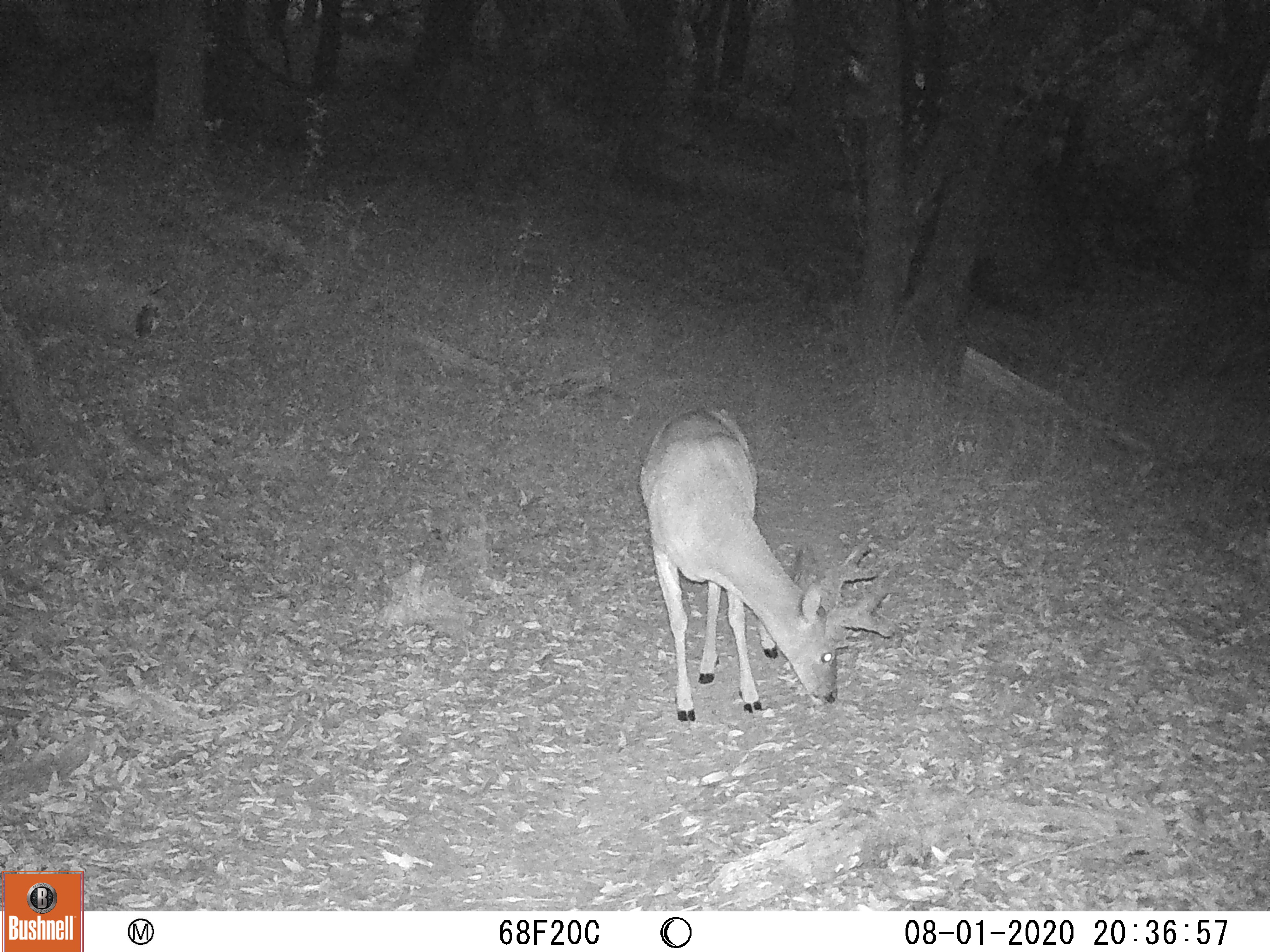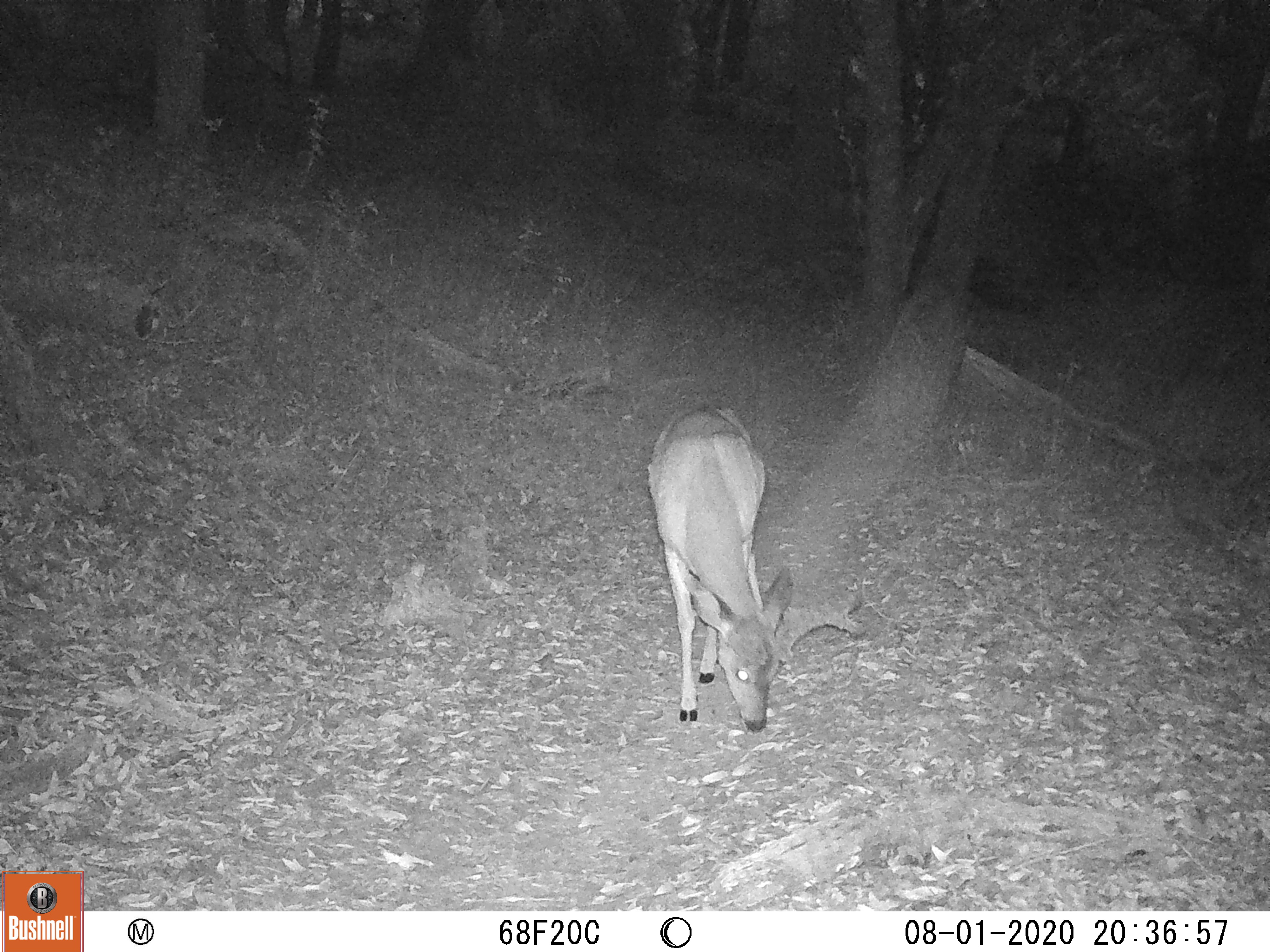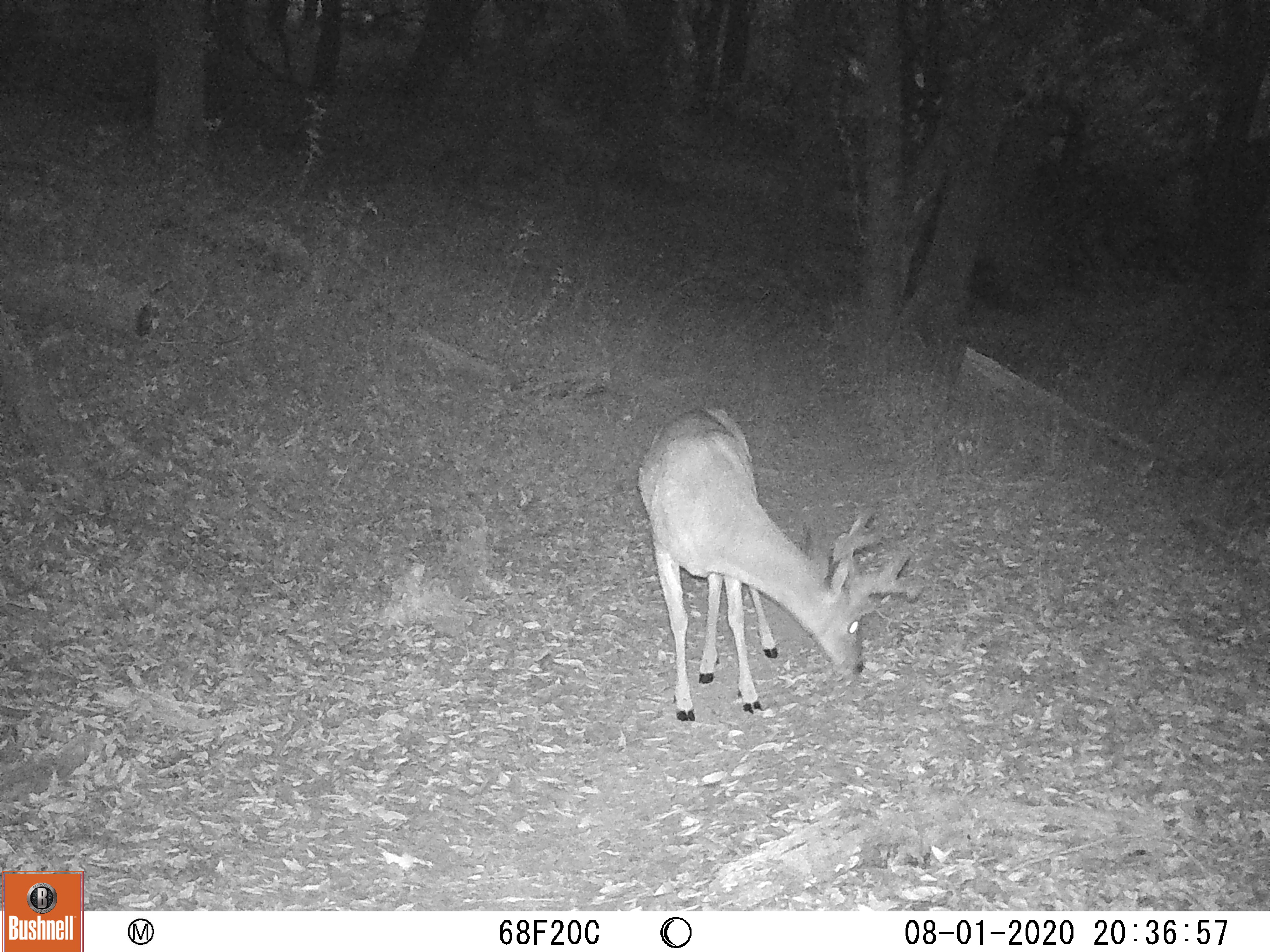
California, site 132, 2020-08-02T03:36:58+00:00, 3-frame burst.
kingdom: Animalia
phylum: Chordata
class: Mammalia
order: Artiodactyla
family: Cervidae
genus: Odocoileus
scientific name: Odocoileus hemionus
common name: mule deer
Mule deer (Odocoileus hemionus).